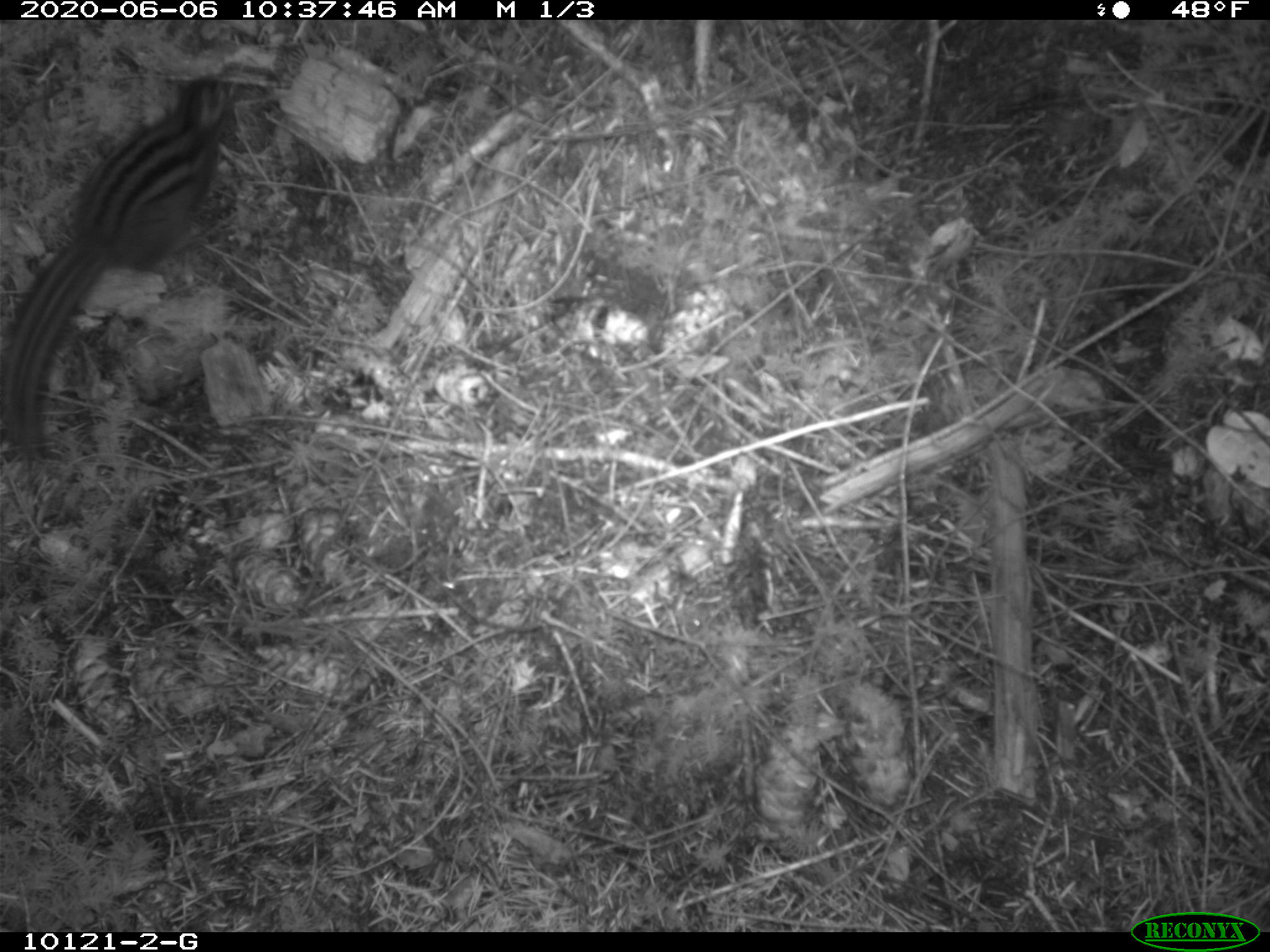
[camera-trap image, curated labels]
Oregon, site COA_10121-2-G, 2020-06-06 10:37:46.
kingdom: Animalia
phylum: Chordata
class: Mammalia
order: Rodentia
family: Sciuridae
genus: Neotamias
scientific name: Neotamias townsendii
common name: townsend's chipmunk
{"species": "townsend's chipmunk (Neotamias townsendii)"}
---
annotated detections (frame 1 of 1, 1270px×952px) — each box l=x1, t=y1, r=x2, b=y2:
townsend's chipmunk: l=0, t=65, r=250, b=468